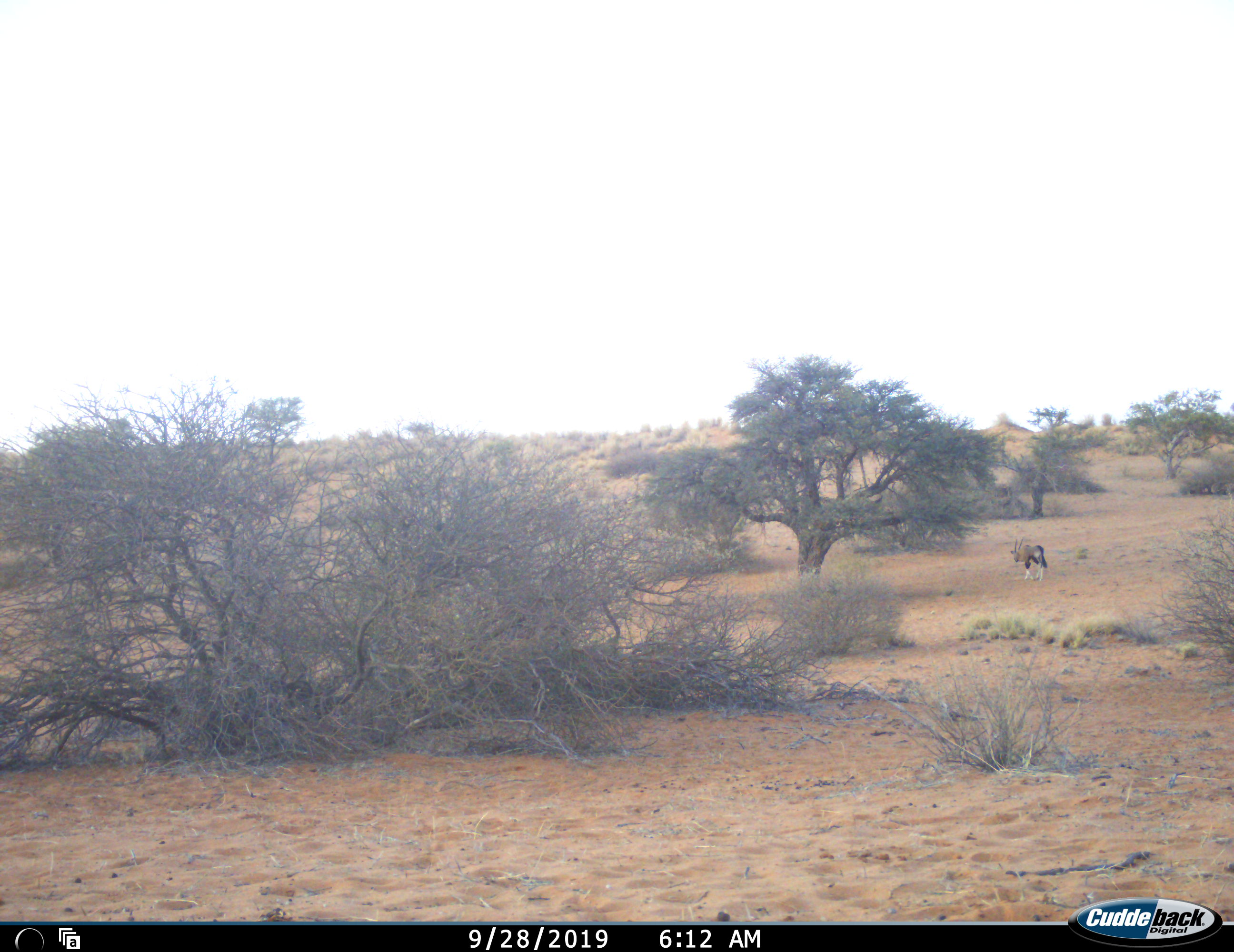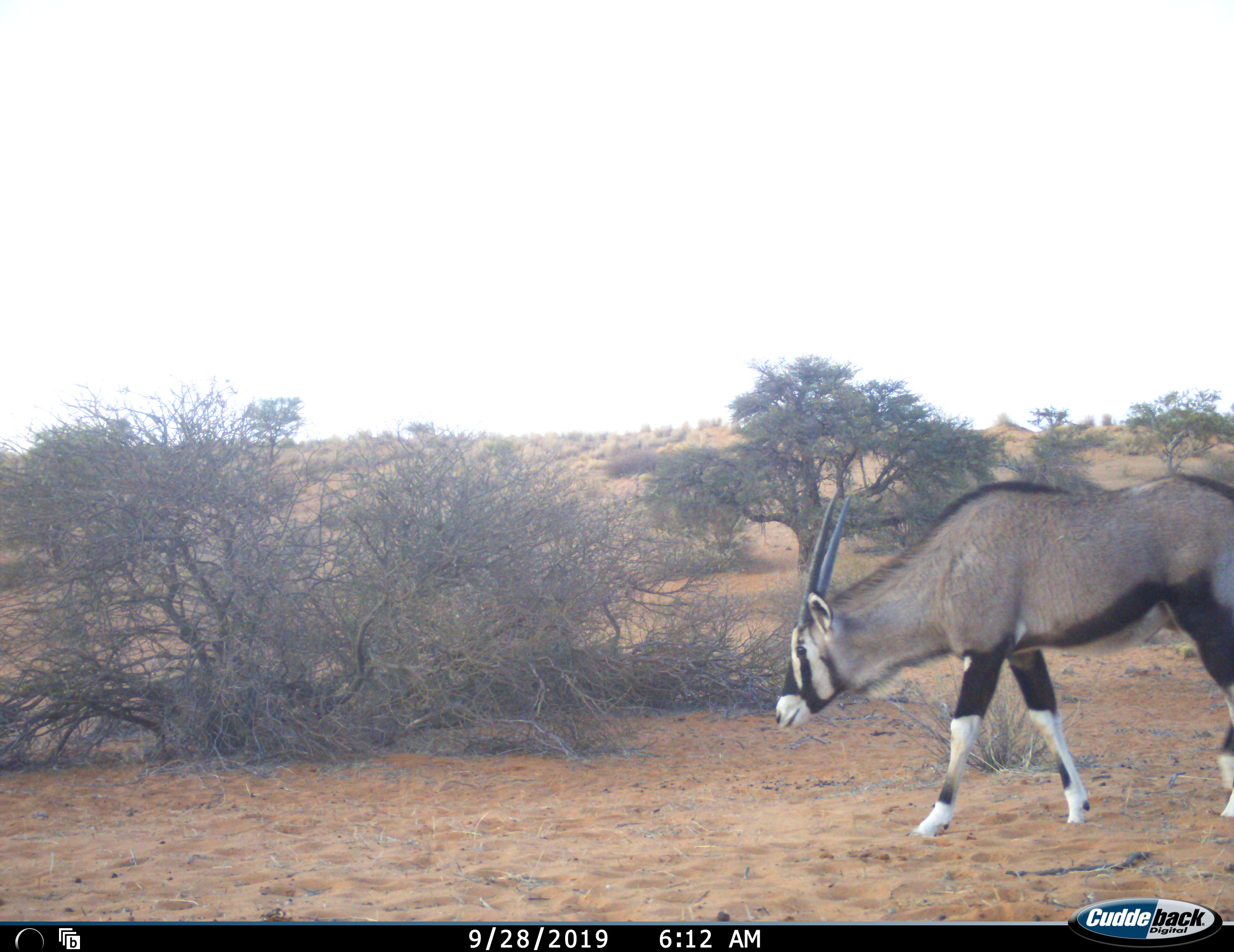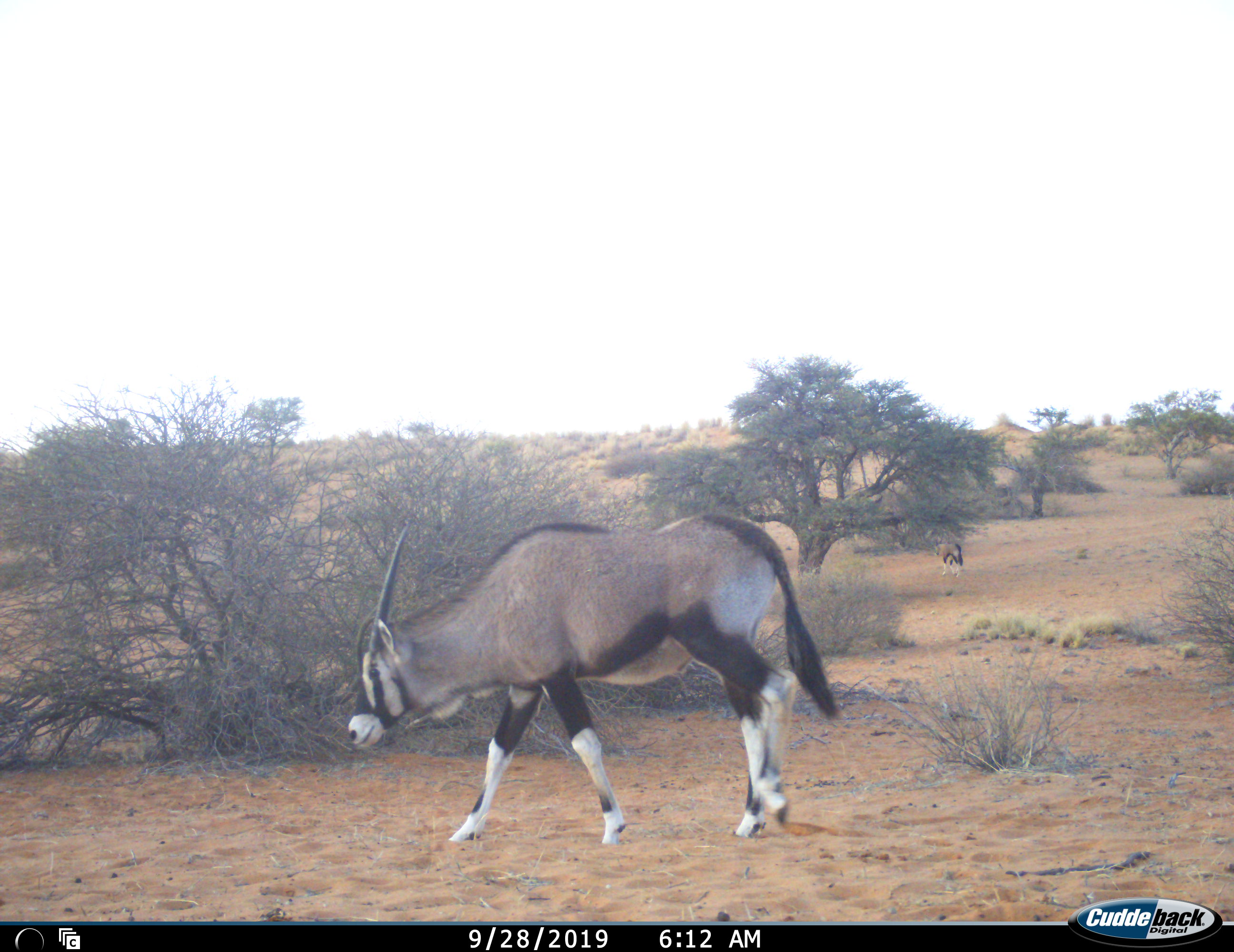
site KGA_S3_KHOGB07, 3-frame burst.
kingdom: Animalia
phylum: Chordata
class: Mammalia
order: Artiodactyla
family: Bovidae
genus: Oryx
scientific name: Oryx gazella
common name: gemsbok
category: oryx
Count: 2.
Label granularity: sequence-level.